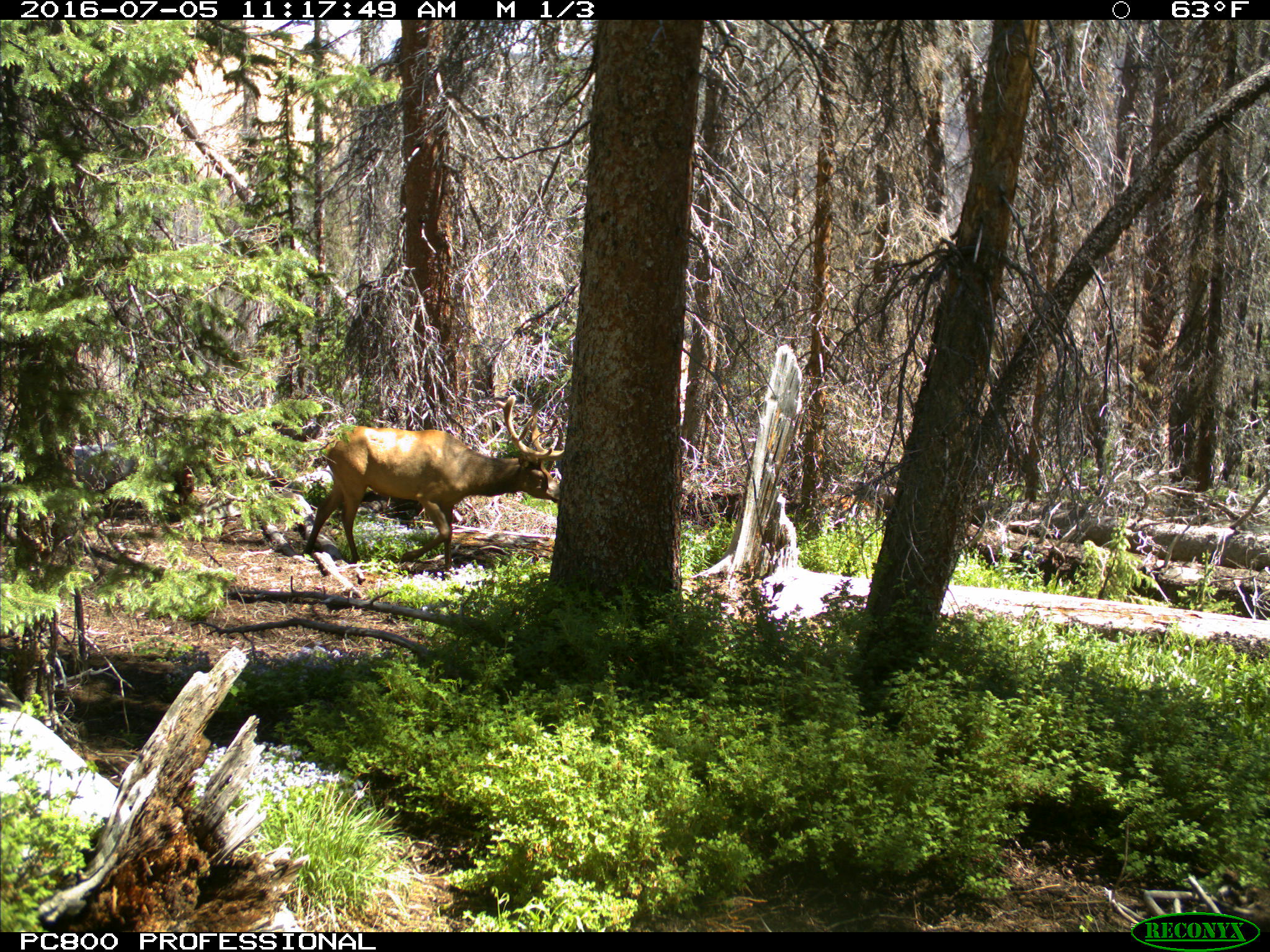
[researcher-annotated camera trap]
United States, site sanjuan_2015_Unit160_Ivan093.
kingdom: Animalia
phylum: Chordata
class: Mammalia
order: Artiodactyla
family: Cervidae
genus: Cervus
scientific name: Cervus elaphus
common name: red deer